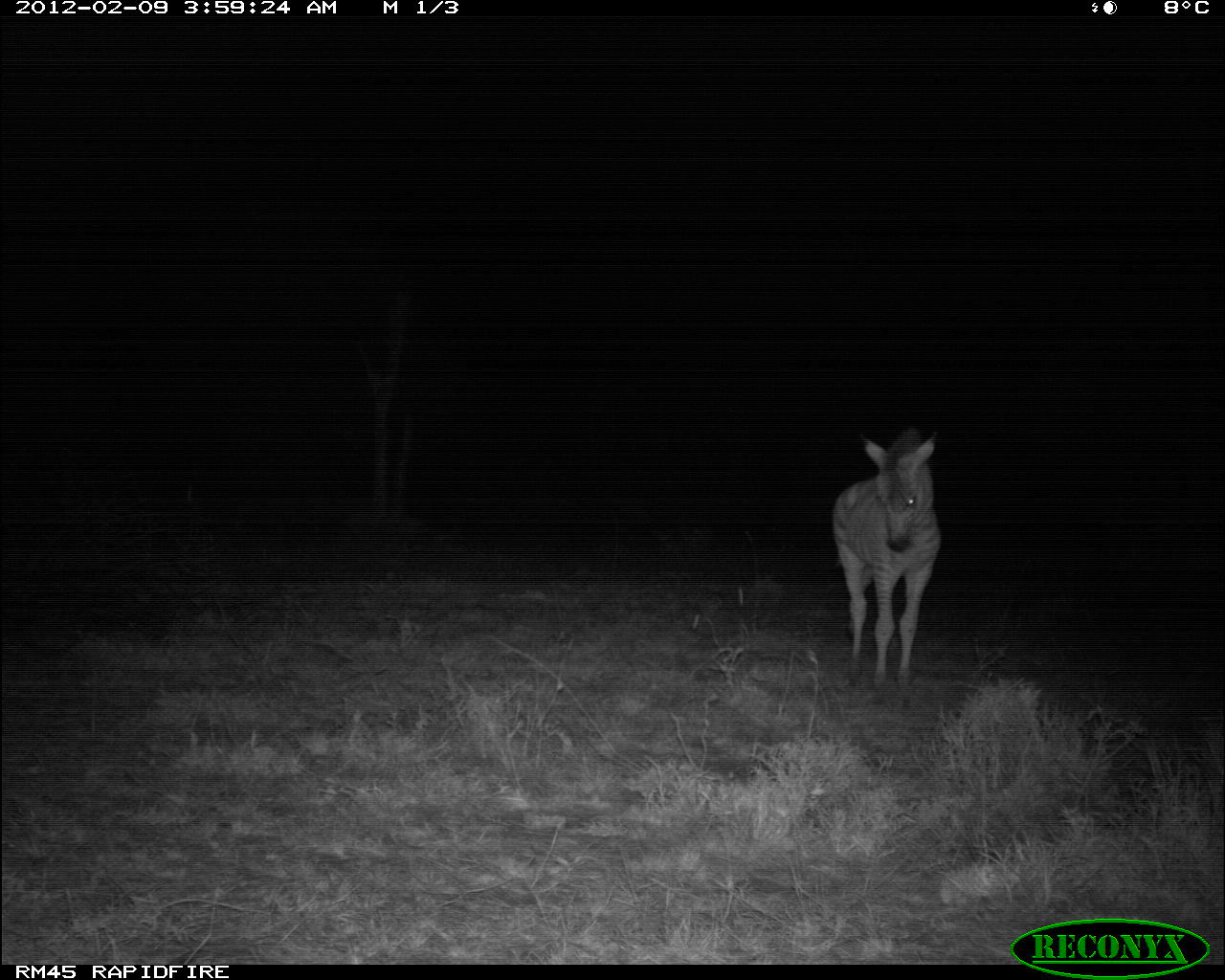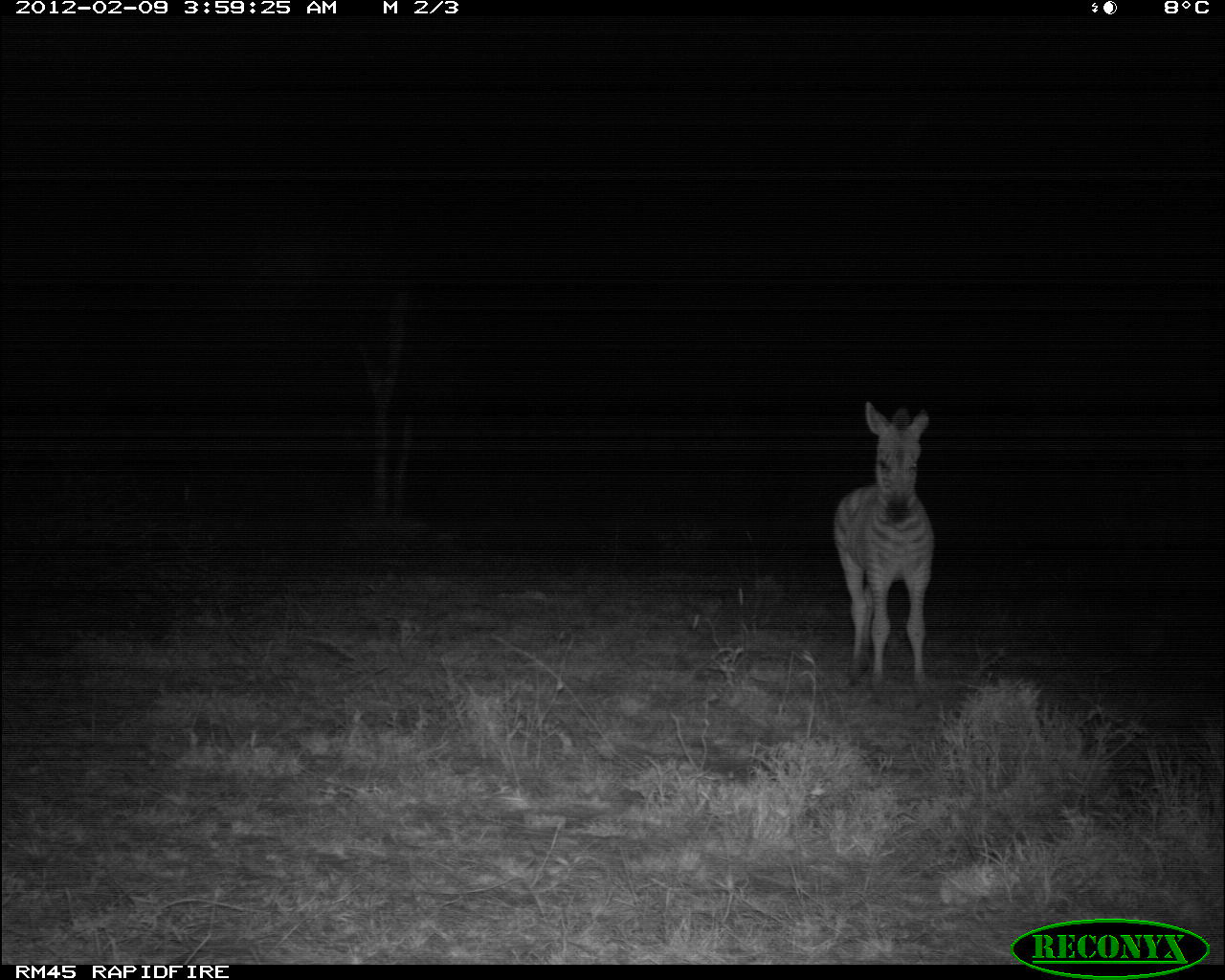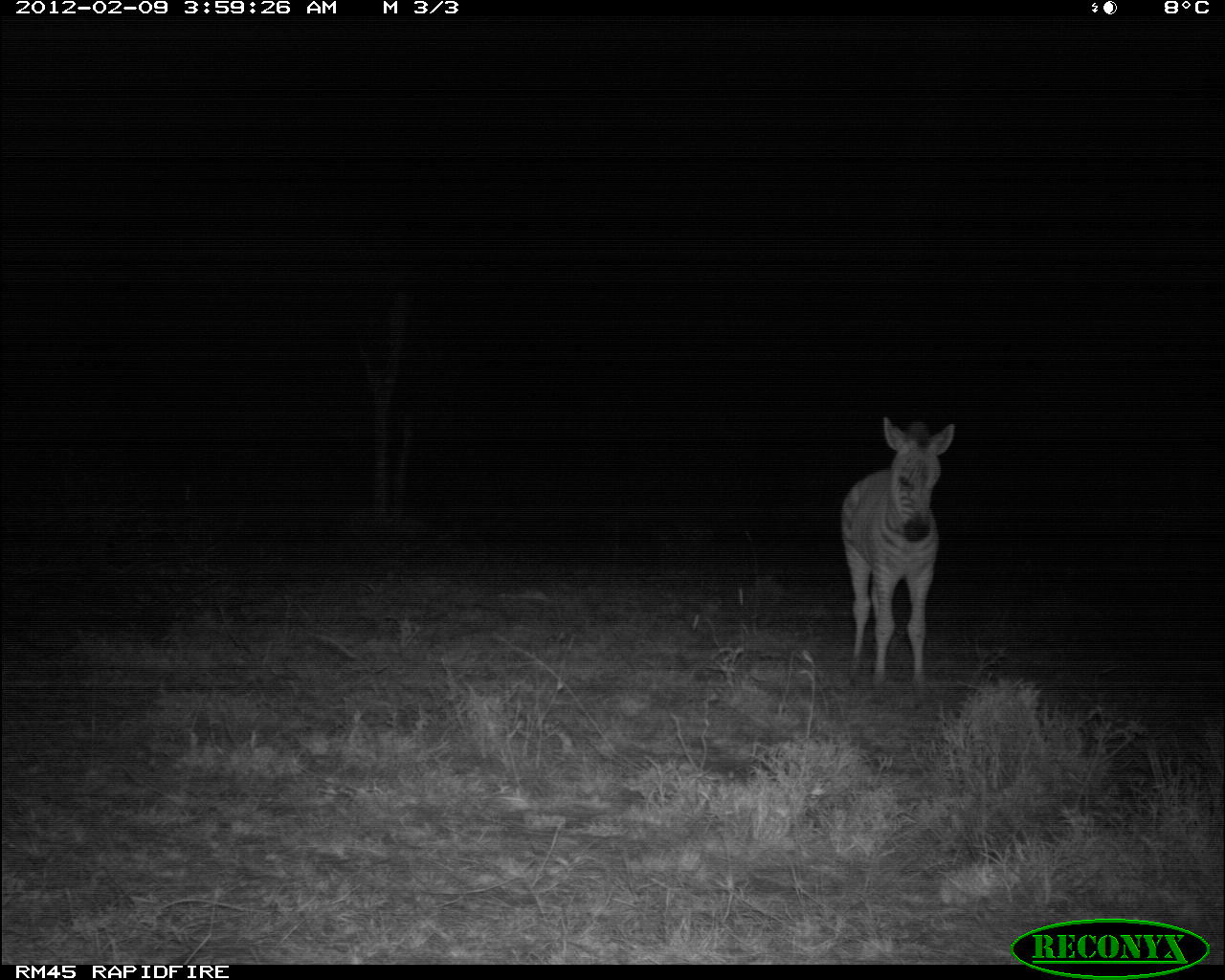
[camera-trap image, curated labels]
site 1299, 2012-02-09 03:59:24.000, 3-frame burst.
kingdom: Animalia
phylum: Chordata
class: Mammalia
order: Perissodactyla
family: Equidae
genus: Equus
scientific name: Equus quagga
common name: plains zebra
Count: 1.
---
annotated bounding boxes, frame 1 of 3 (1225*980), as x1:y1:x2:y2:
equus quagga: 829:423:944:693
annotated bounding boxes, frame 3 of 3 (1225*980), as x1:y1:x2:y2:
equus quagga: 837:412:953:689